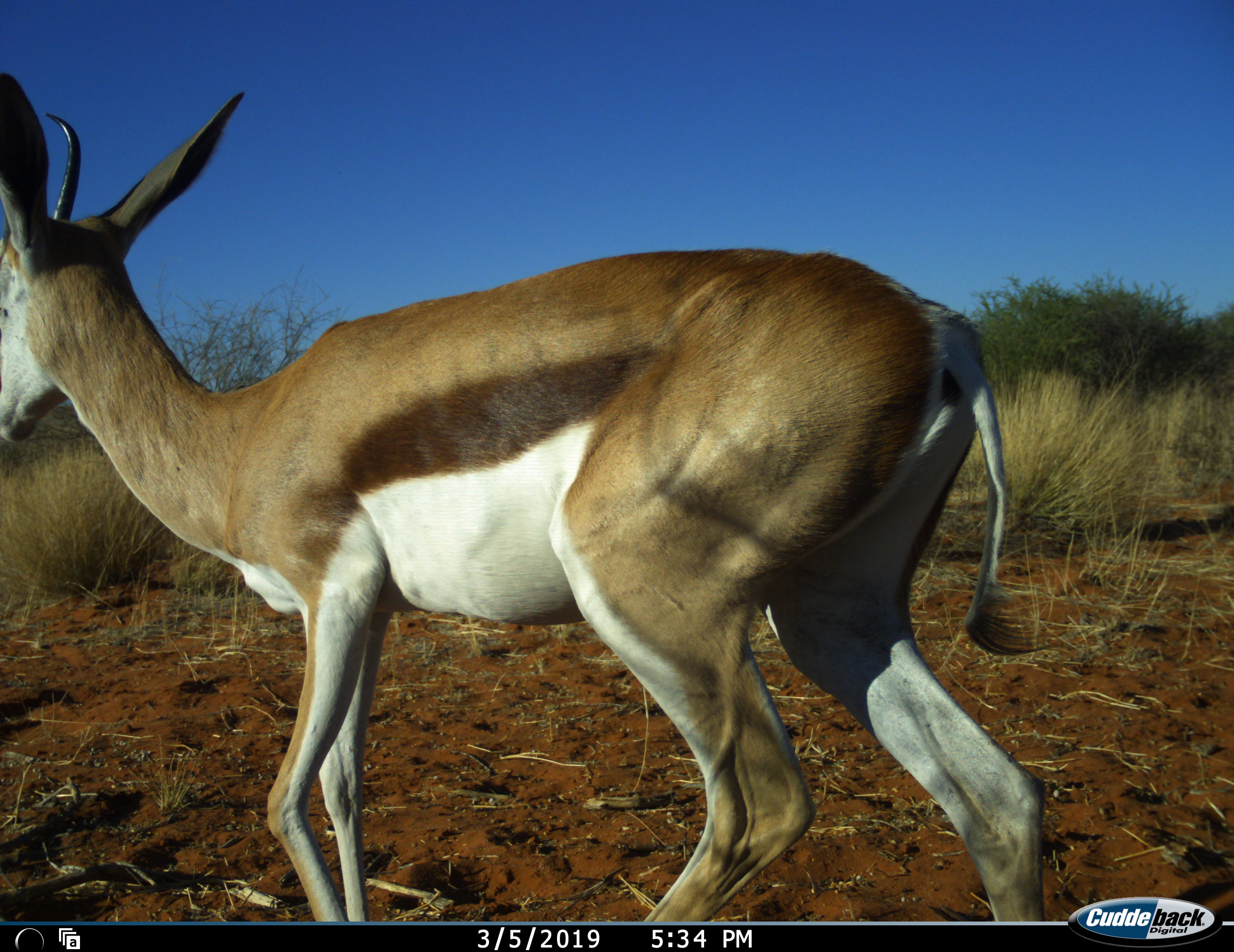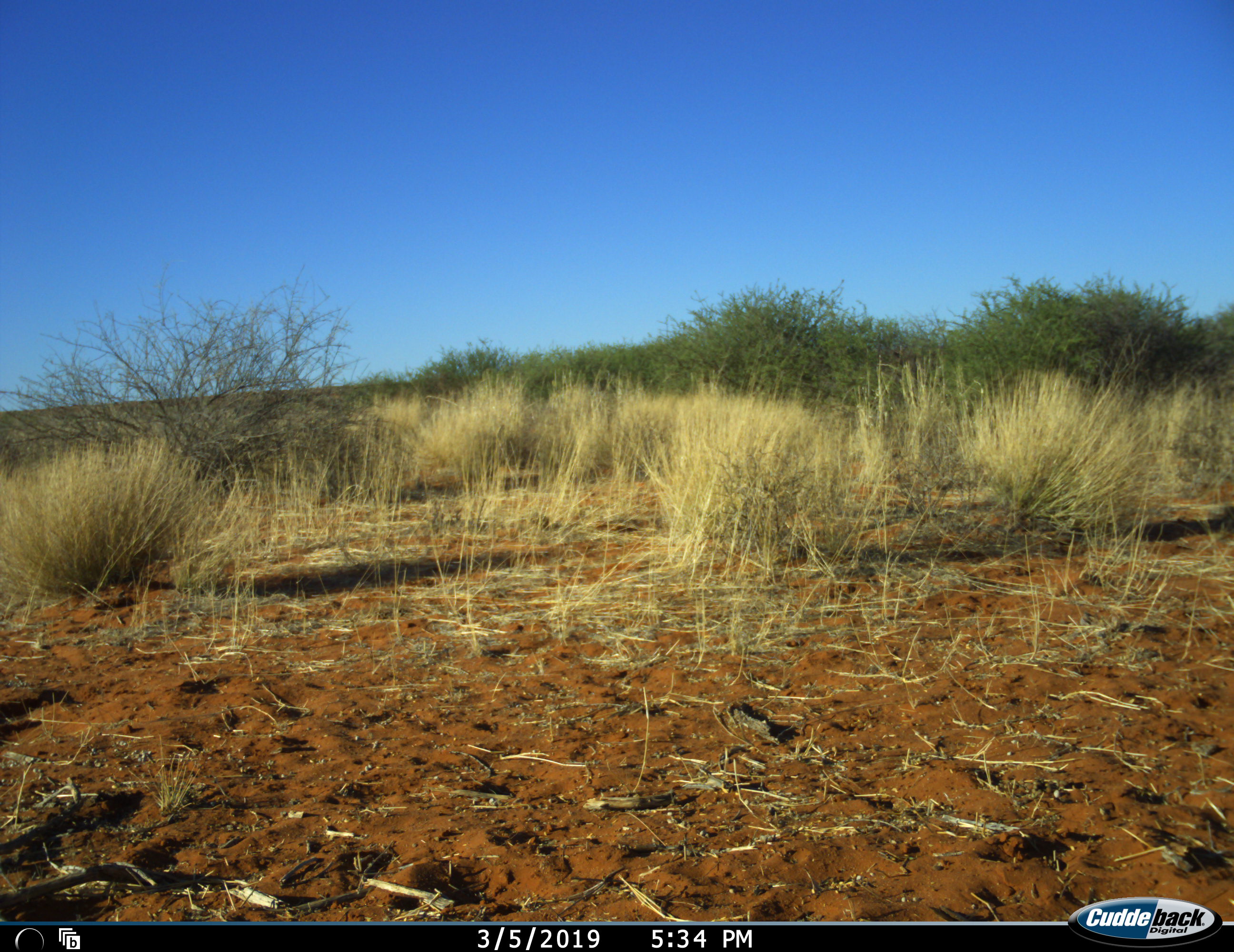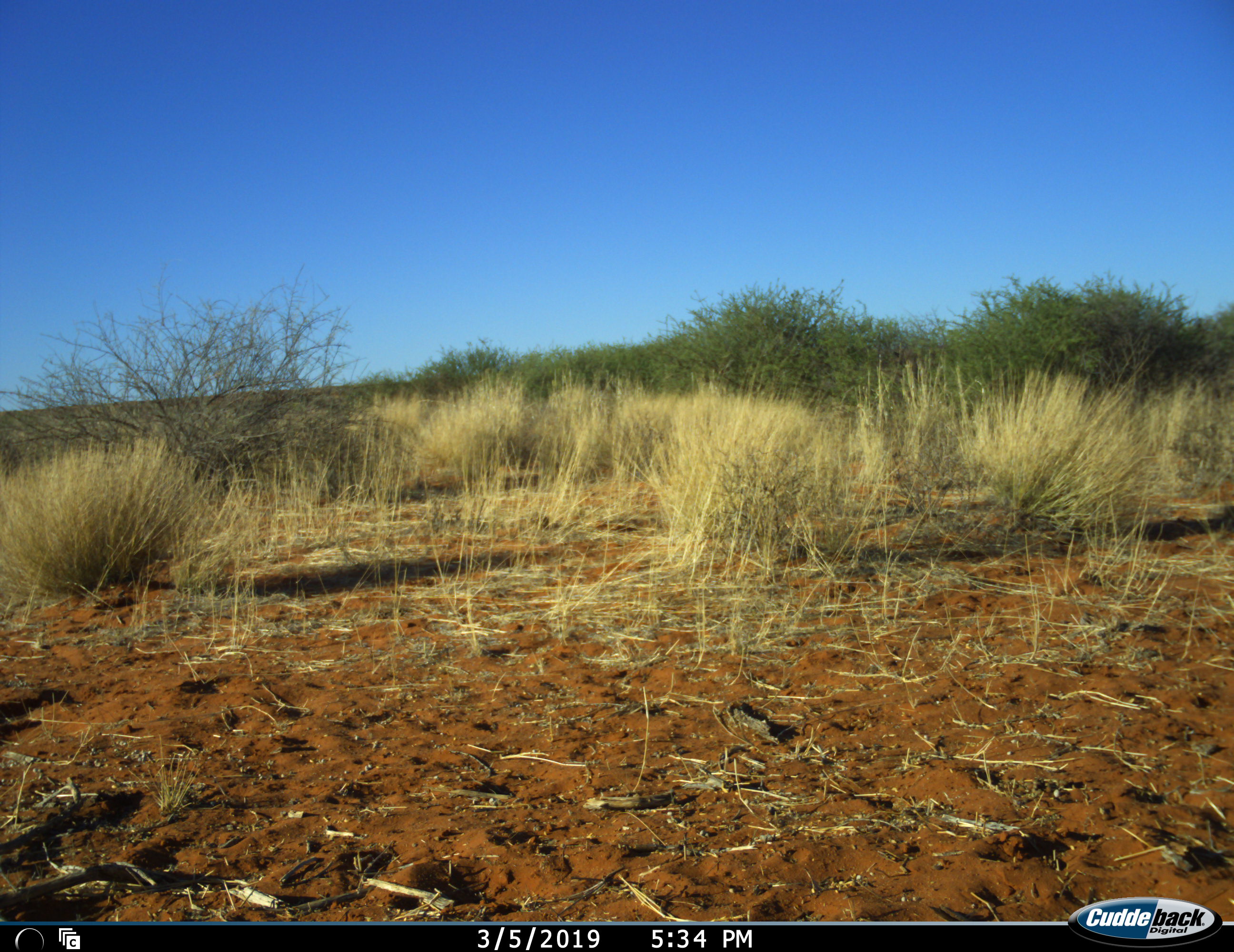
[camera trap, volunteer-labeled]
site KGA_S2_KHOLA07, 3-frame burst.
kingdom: Animalia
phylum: Chordata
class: Mammalia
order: Artiodactyla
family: Bovidae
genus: Antidorcas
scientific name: Antidorcas marsupialis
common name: springbok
Springbok (Antidorcas marsupialis), count 1. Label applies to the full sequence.